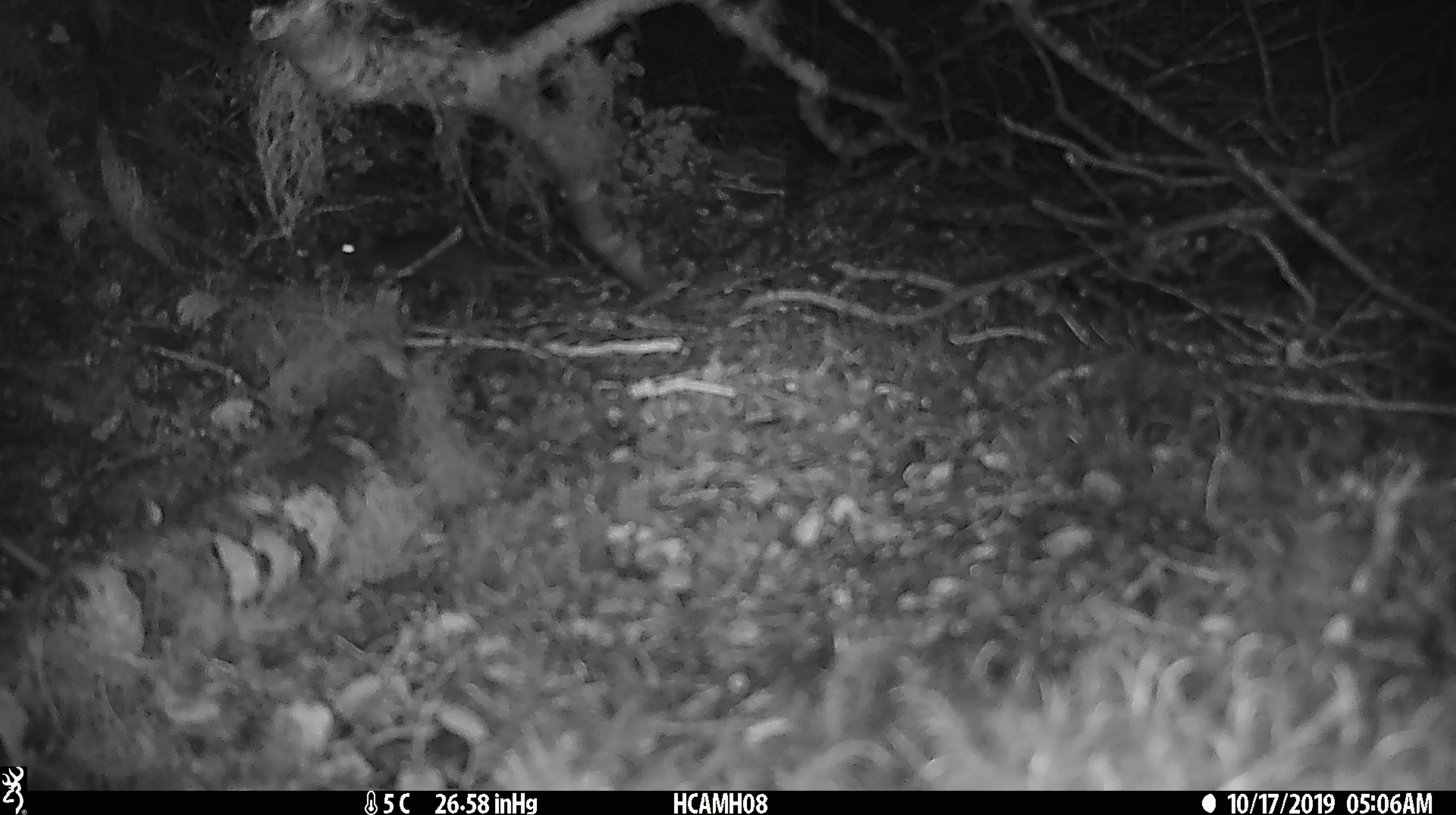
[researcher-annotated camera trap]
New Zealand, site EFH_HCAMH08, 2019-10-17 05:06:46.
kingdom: Animalia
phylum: Chordata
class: Mammalia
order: Rodentia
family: Muridae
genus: Mus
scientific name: Mus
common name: mouse